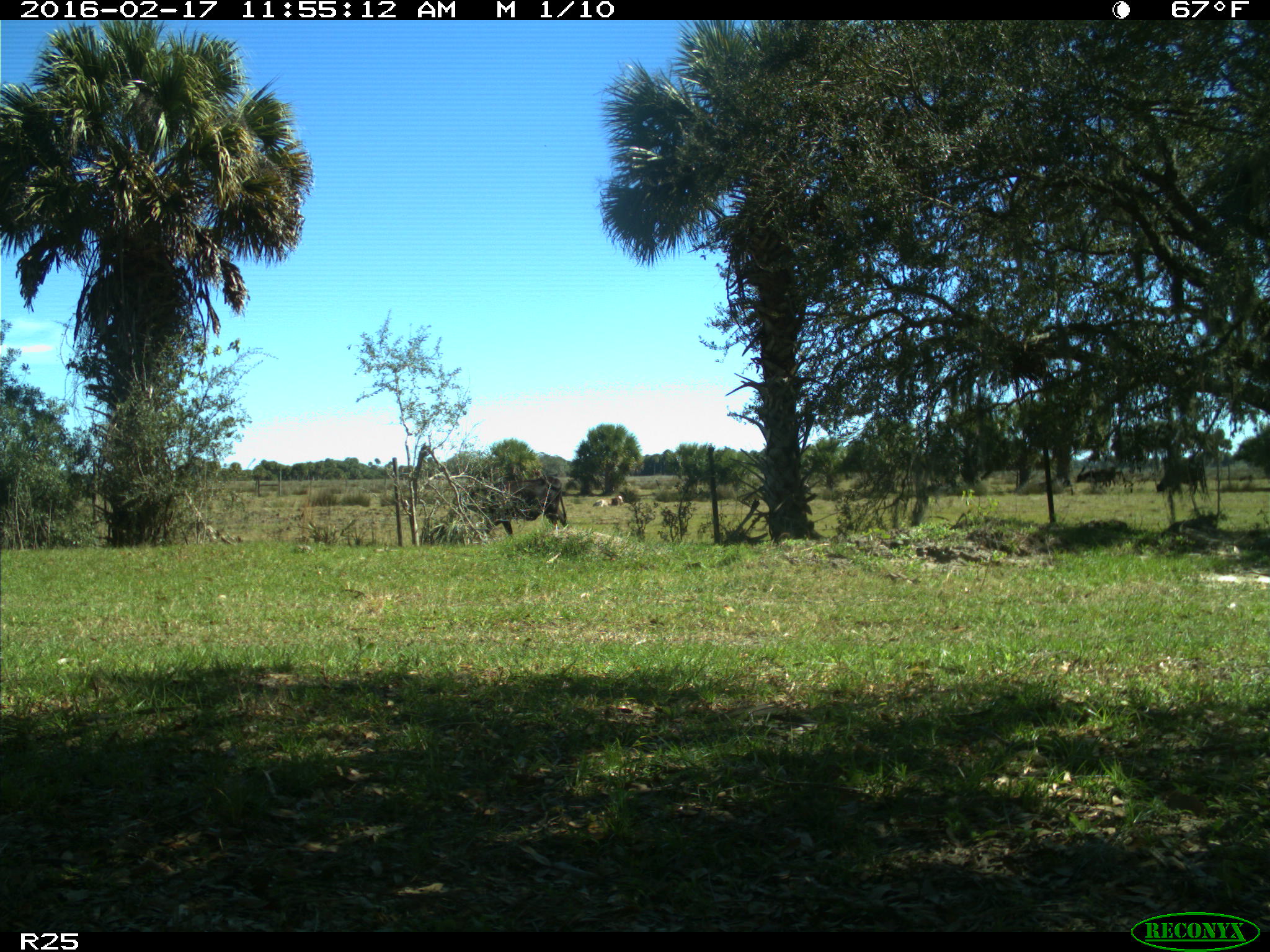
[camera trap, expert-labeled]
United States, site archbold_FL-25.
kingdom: Animalia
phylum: Chordata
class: Mammalia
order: Artiodactyla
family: Bovidae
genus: Bos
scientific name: Bos taurus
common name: domestic cow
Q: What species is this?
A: Bos taurus (domestic cow).